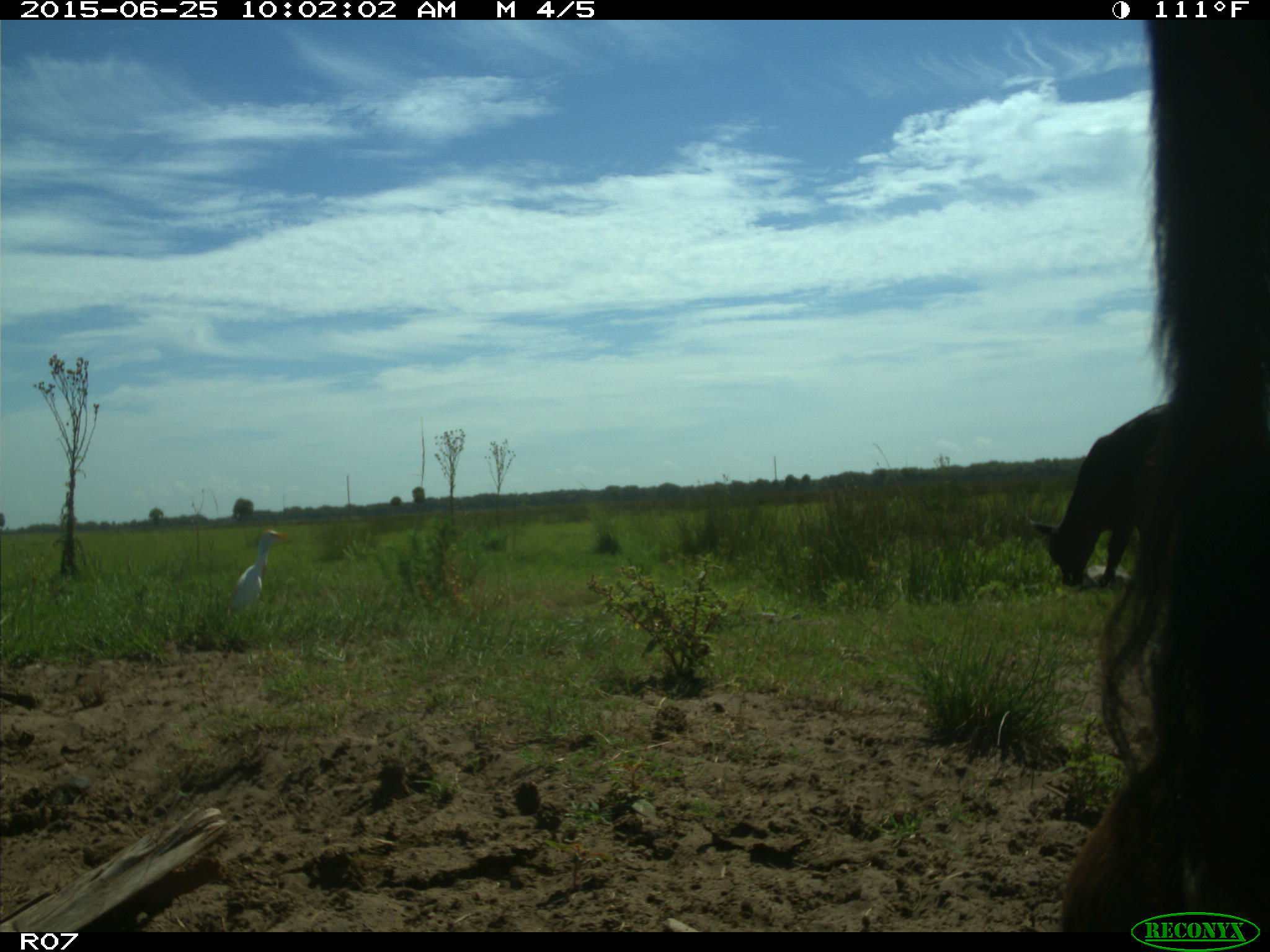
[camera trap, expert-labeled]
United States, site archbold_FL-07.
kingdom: Animalia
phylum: Chordata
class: Mammalia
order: Artiodactyla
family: Bovidae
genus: Bos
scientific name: Bos taurus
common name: domestic cow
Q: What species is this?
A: Bos taurus (domestic cow).